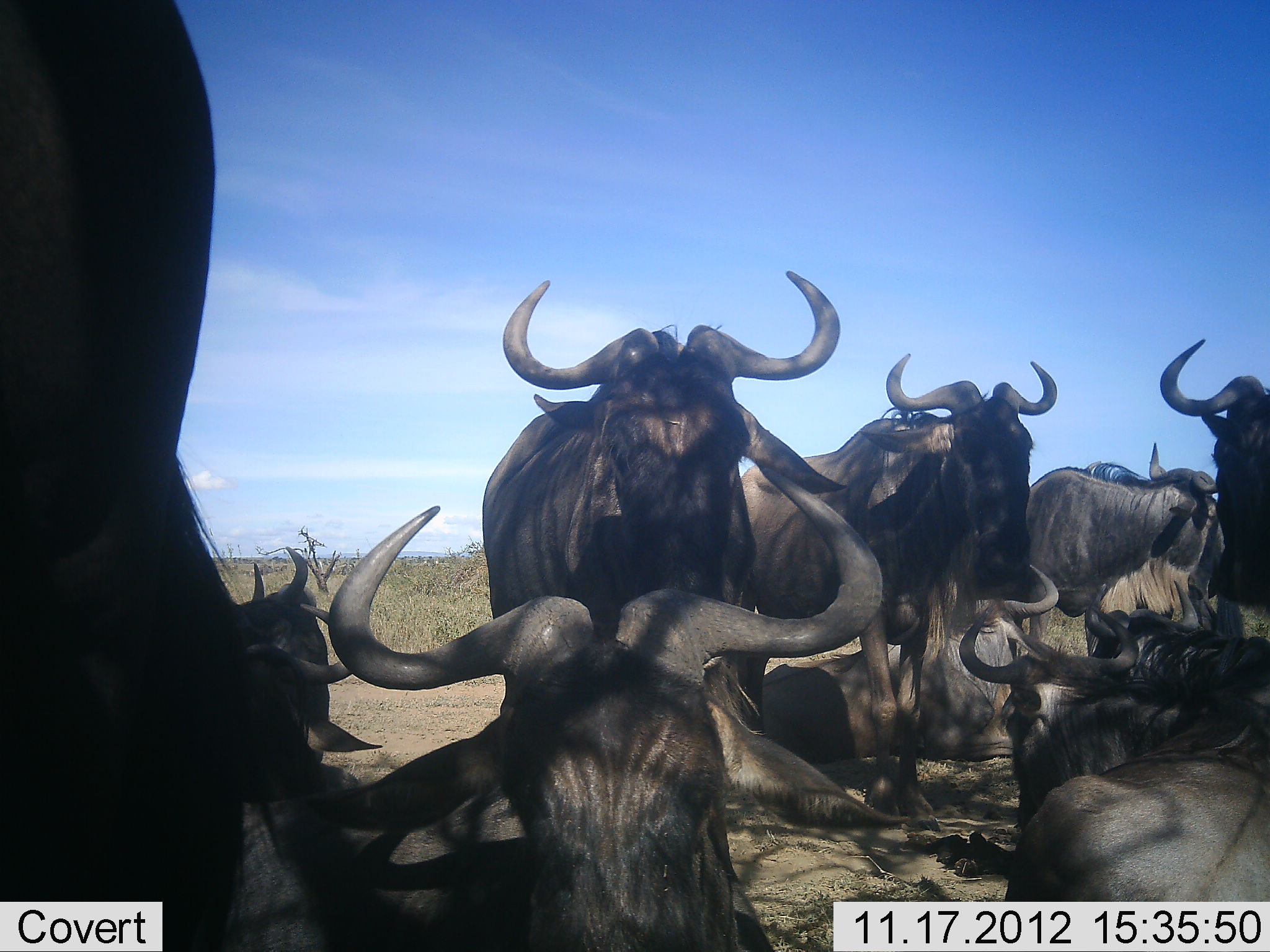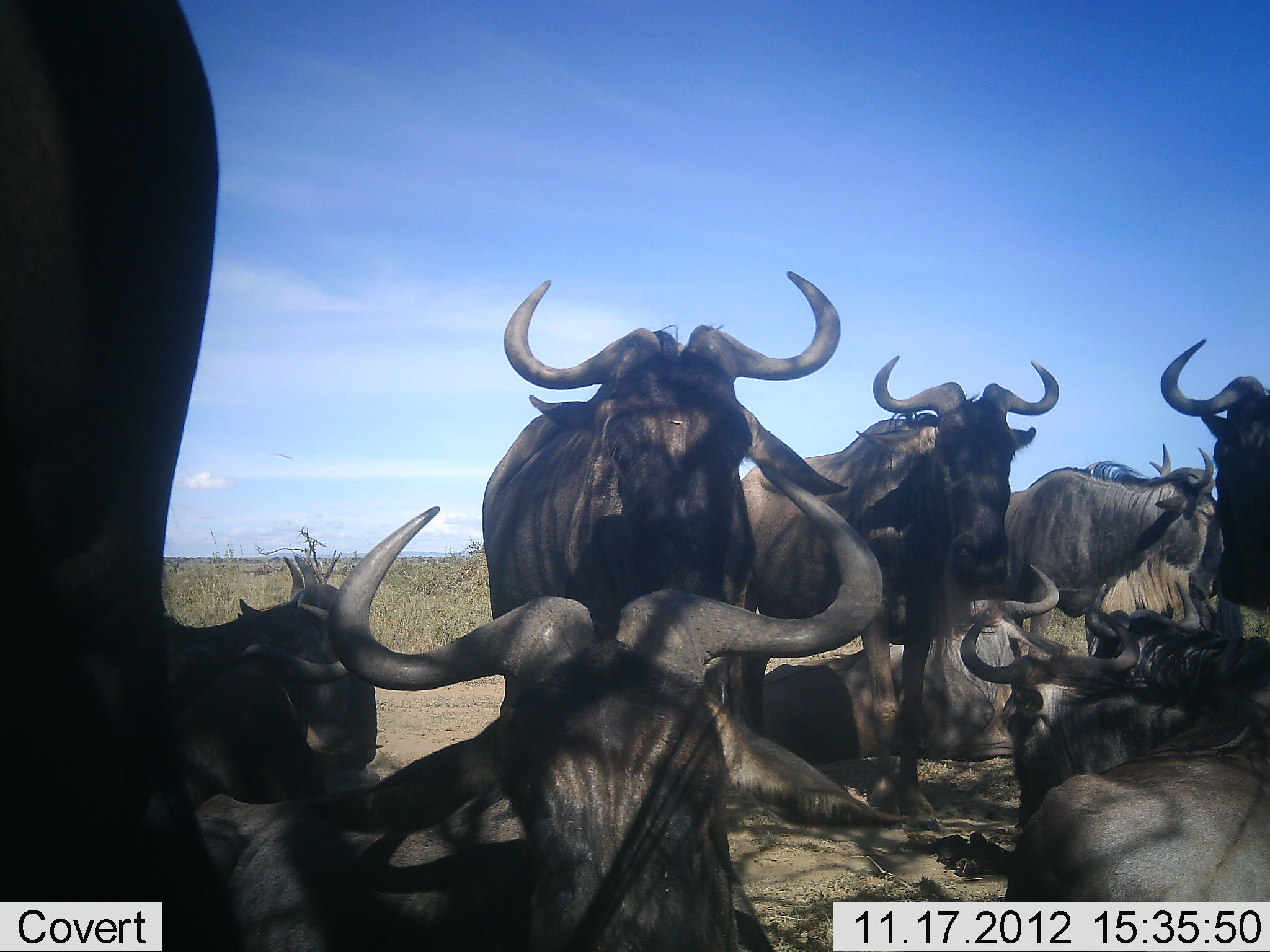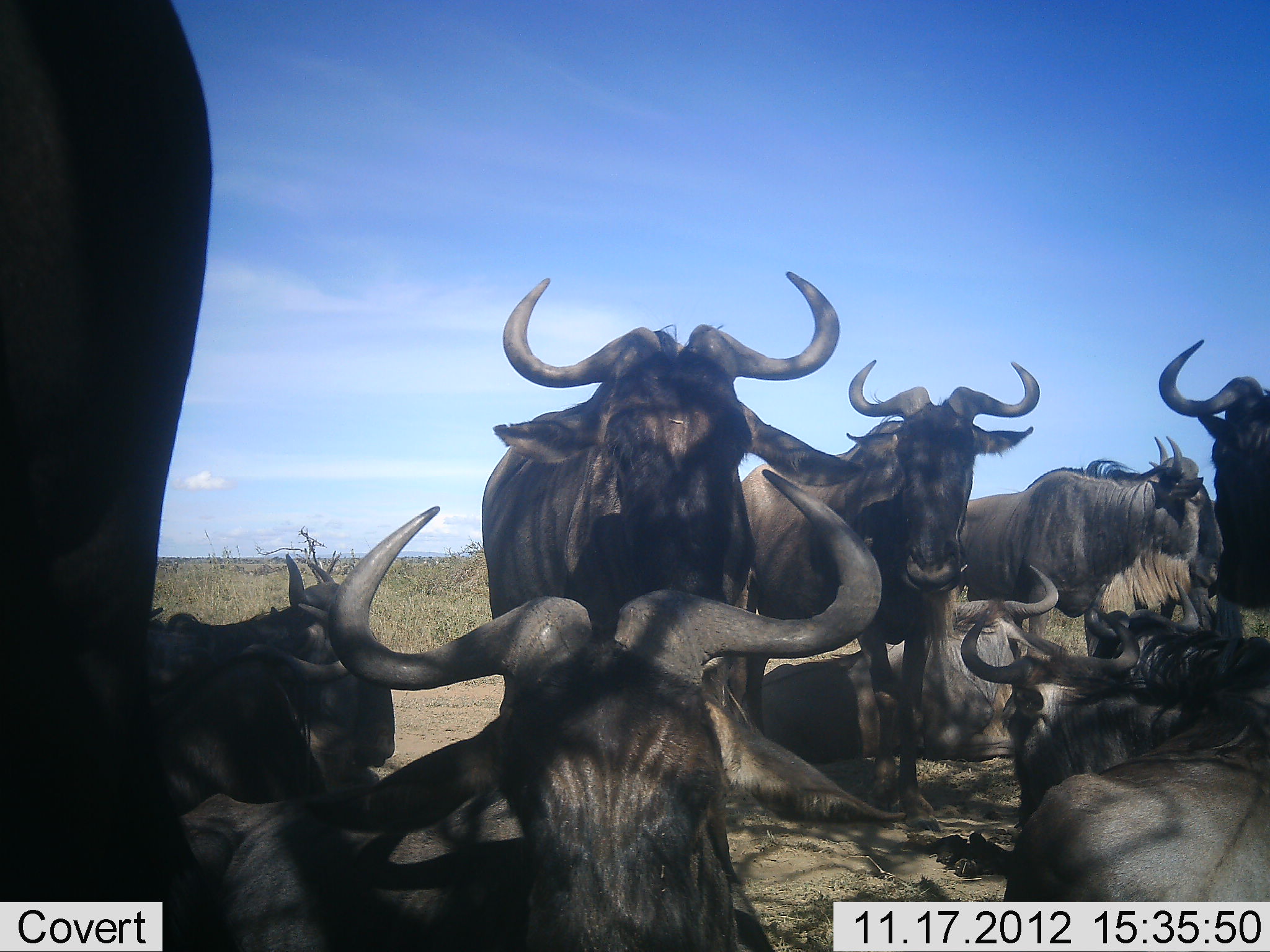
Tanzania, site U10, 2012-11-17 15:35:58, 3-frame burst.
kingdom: Animalia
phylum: Chordata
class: Mammalia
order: Artiodactyla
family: Bovidae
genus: Connochaetes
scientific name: Connochaetes taurinus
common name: blue wildebeest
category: wildebeest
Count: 10.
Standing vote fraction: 80%.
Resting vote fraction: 100%.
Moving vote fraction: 0%.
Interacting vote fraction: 10%.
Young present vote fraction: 0%.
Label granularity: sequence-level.